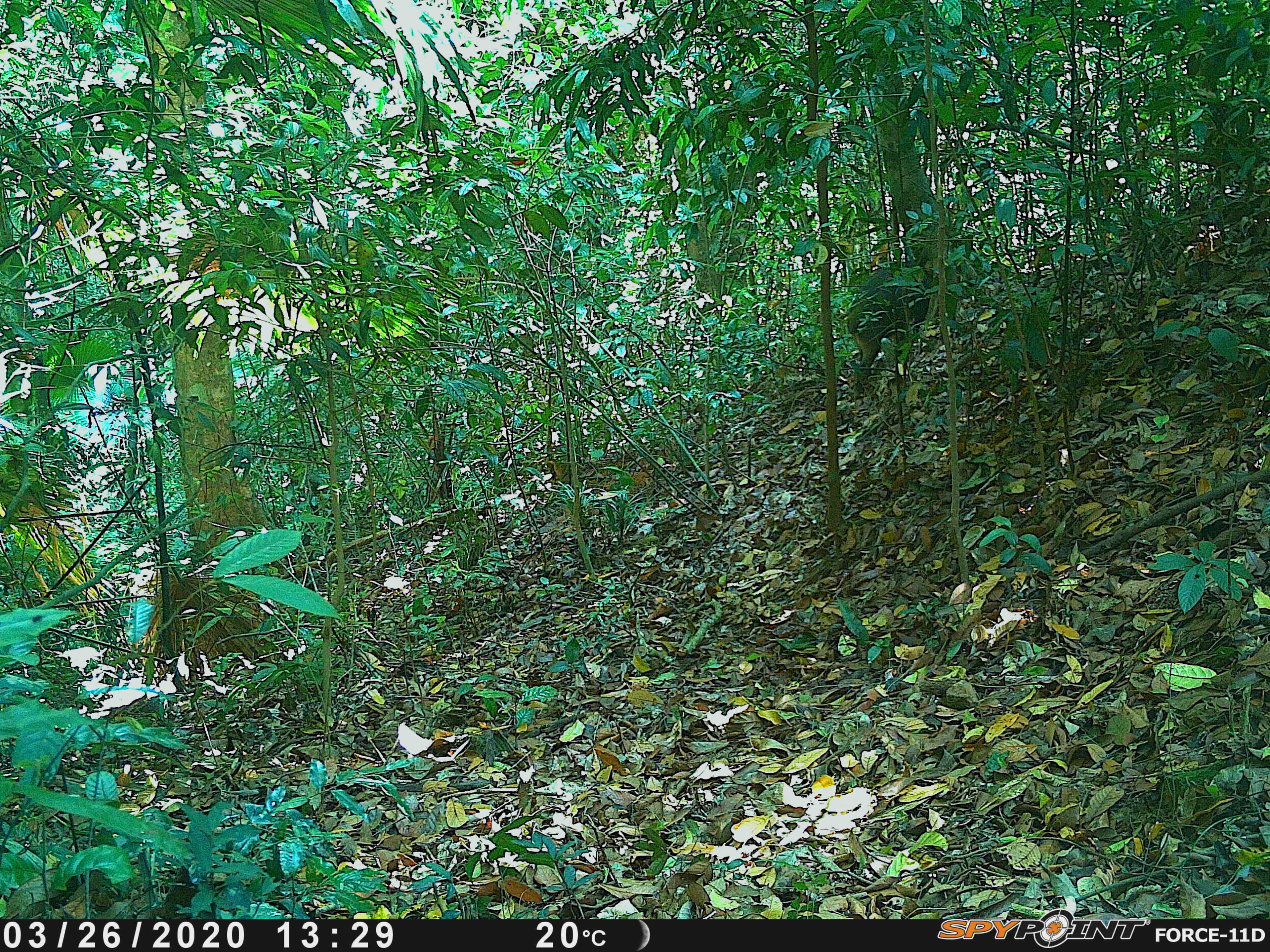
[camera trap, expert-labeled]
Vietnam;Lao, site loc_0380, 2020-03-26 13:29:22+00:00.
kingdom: Animalia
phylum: Chordata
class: Mammalia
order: Artiodactyla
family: Suidae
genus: Sus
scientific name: Sus scrofa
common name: eurasian wild pig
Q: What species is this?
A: Eurasian wild pig (Sus scrofa).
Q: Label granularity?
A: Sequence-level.